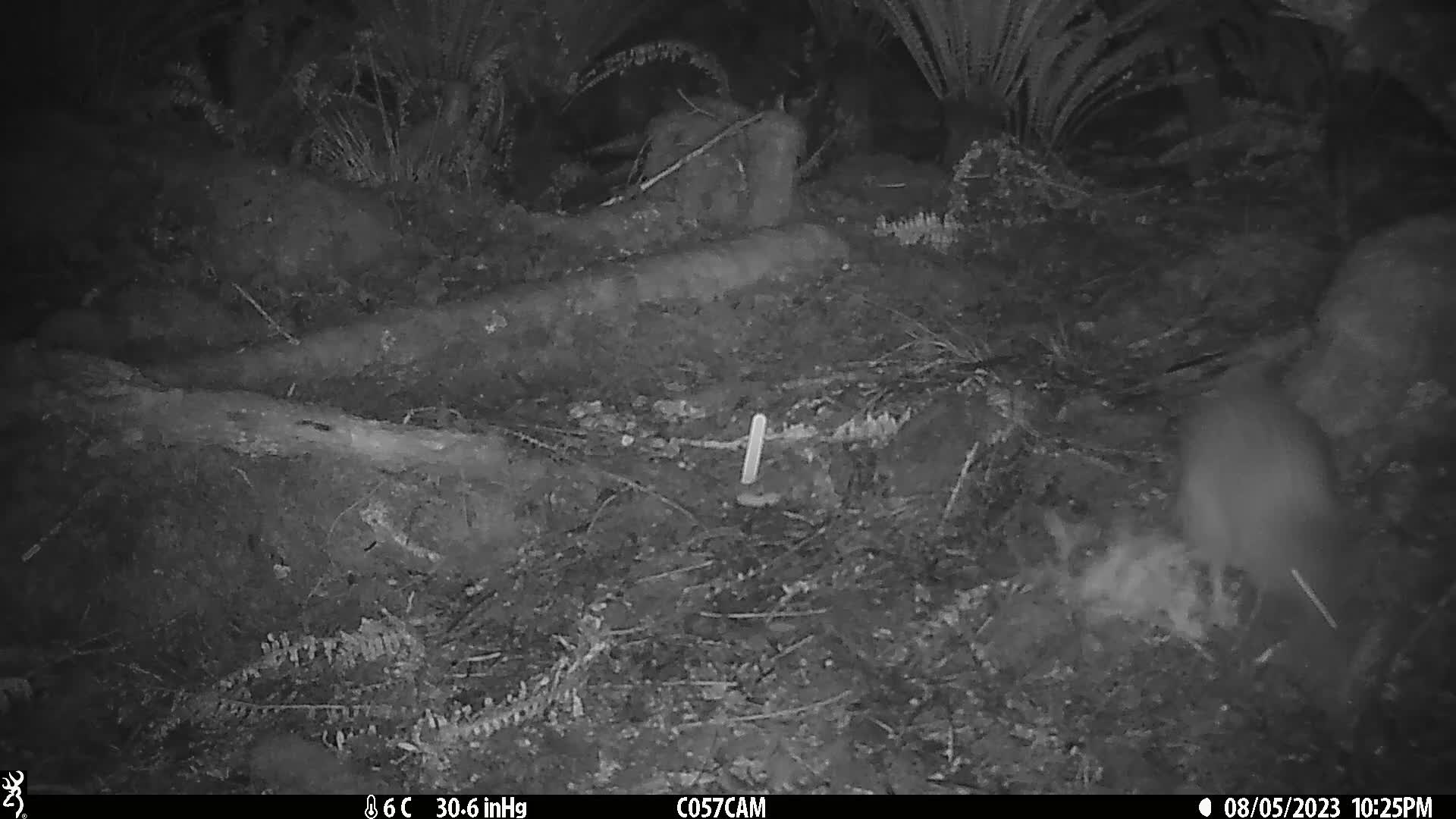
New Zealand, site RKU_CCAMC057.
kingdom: Animalia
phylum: Chordata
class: Aves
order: Apterygiformes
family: Apterygidae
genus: Apteryx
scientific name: Apteryx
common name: kiwi